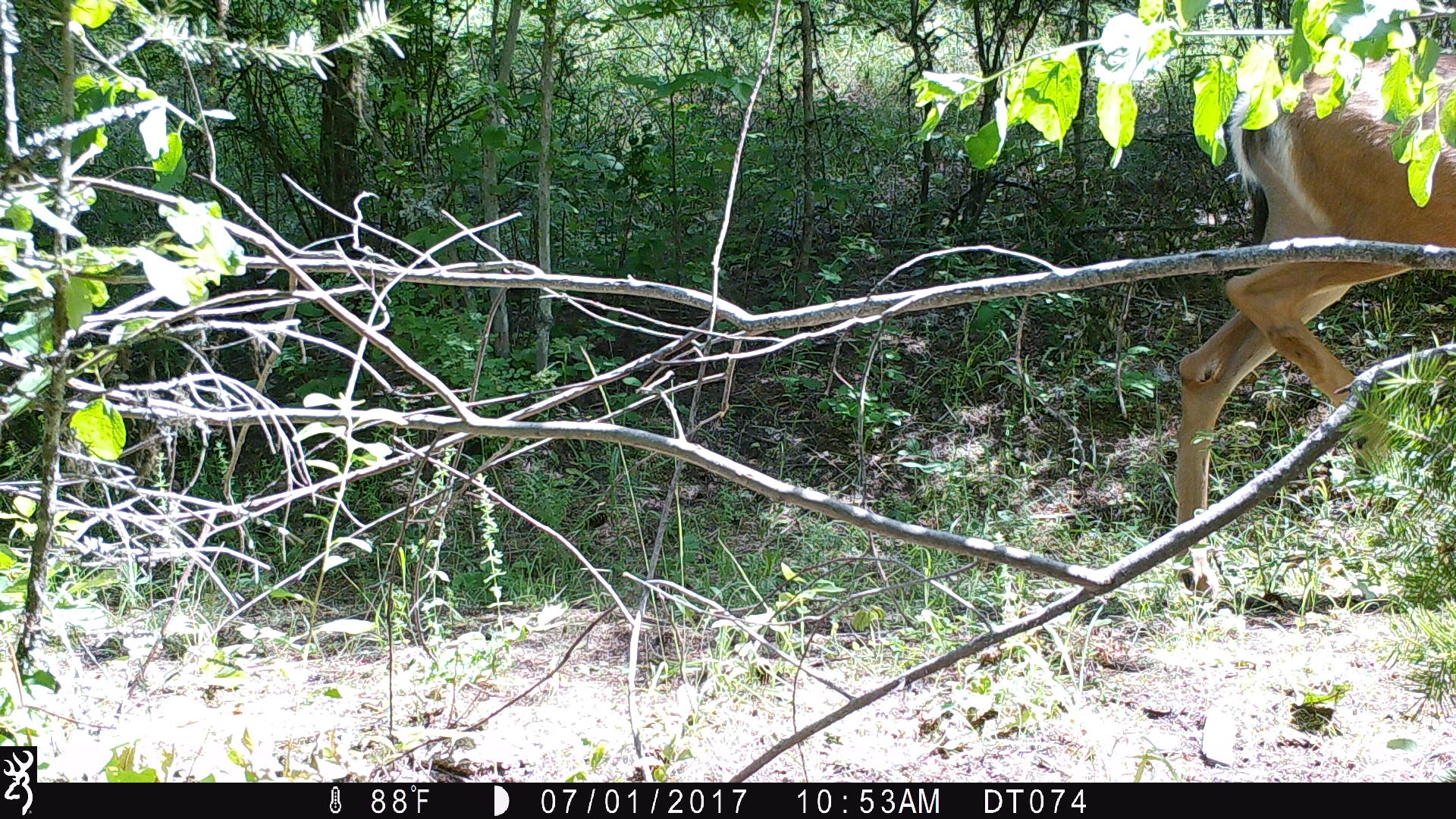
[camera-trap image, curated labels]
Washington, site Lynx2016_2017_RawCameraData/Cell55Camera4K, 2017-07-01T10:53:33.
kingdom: Animalia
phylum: Chordata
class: Mammalia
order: Artiodactyla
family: Cervidae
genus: Odocoileus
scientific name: Odocoileus virginianus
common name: white-tailed deer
Odocoileus virginianus (white-tailed deer). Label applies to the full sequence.